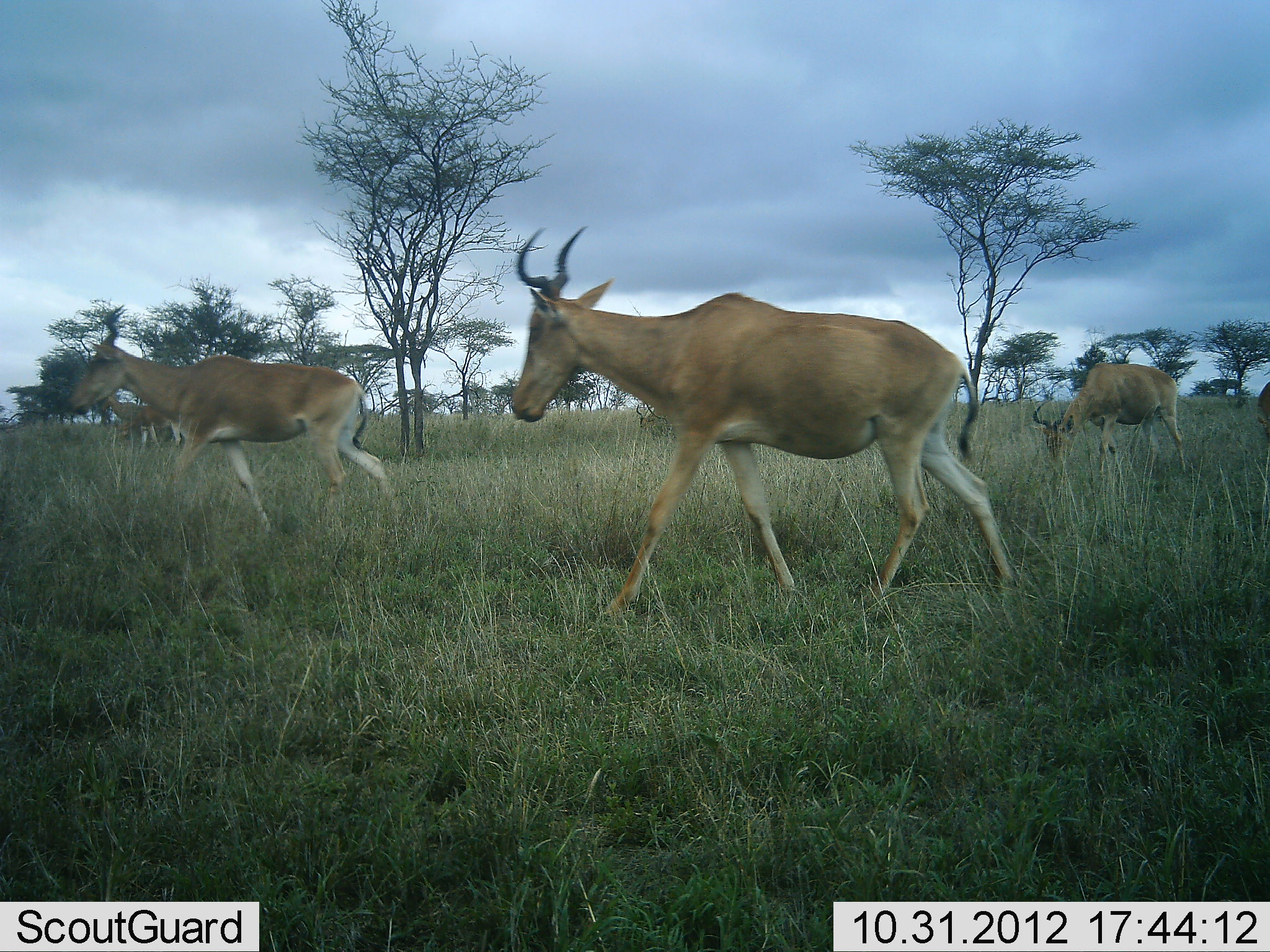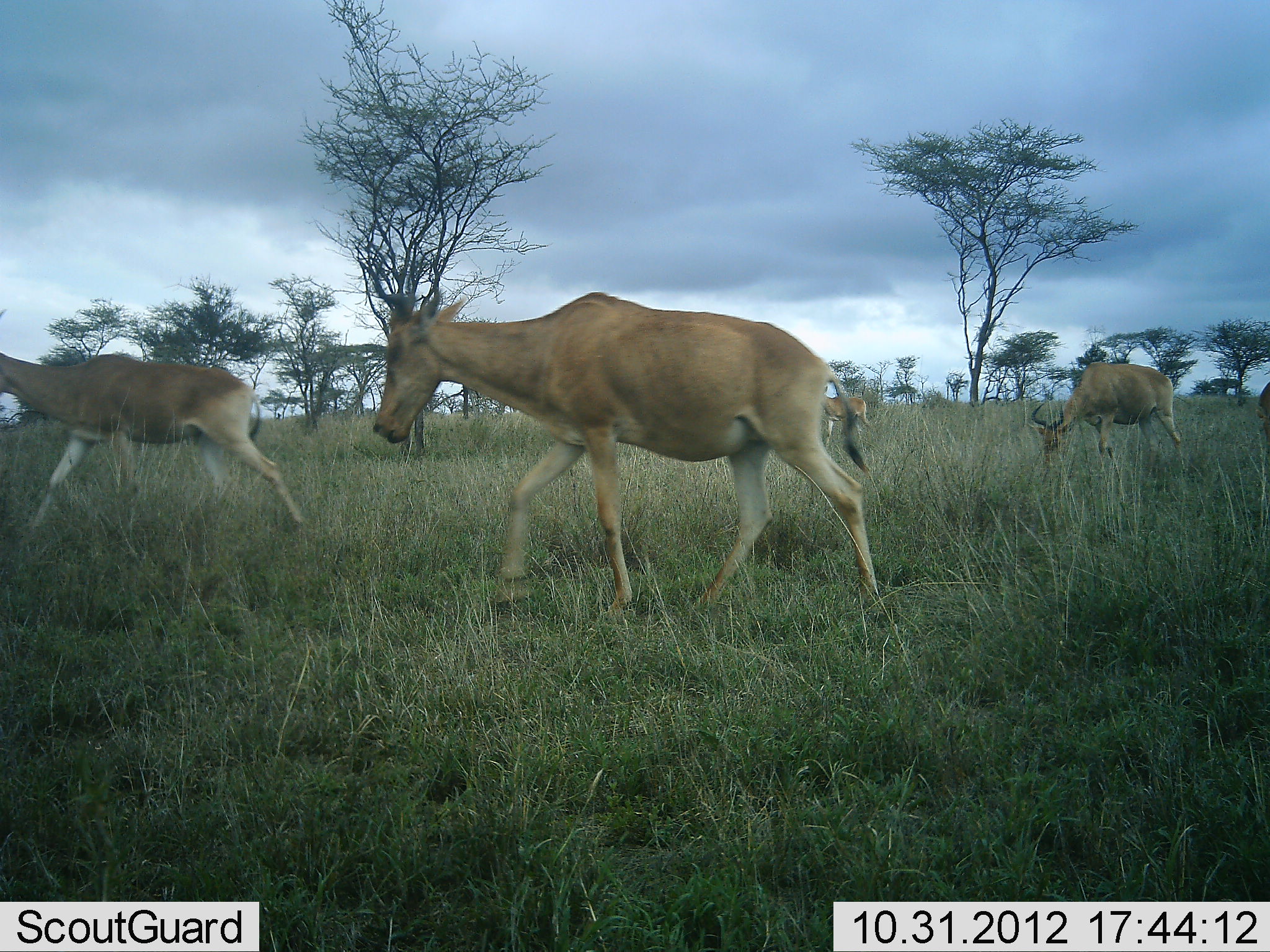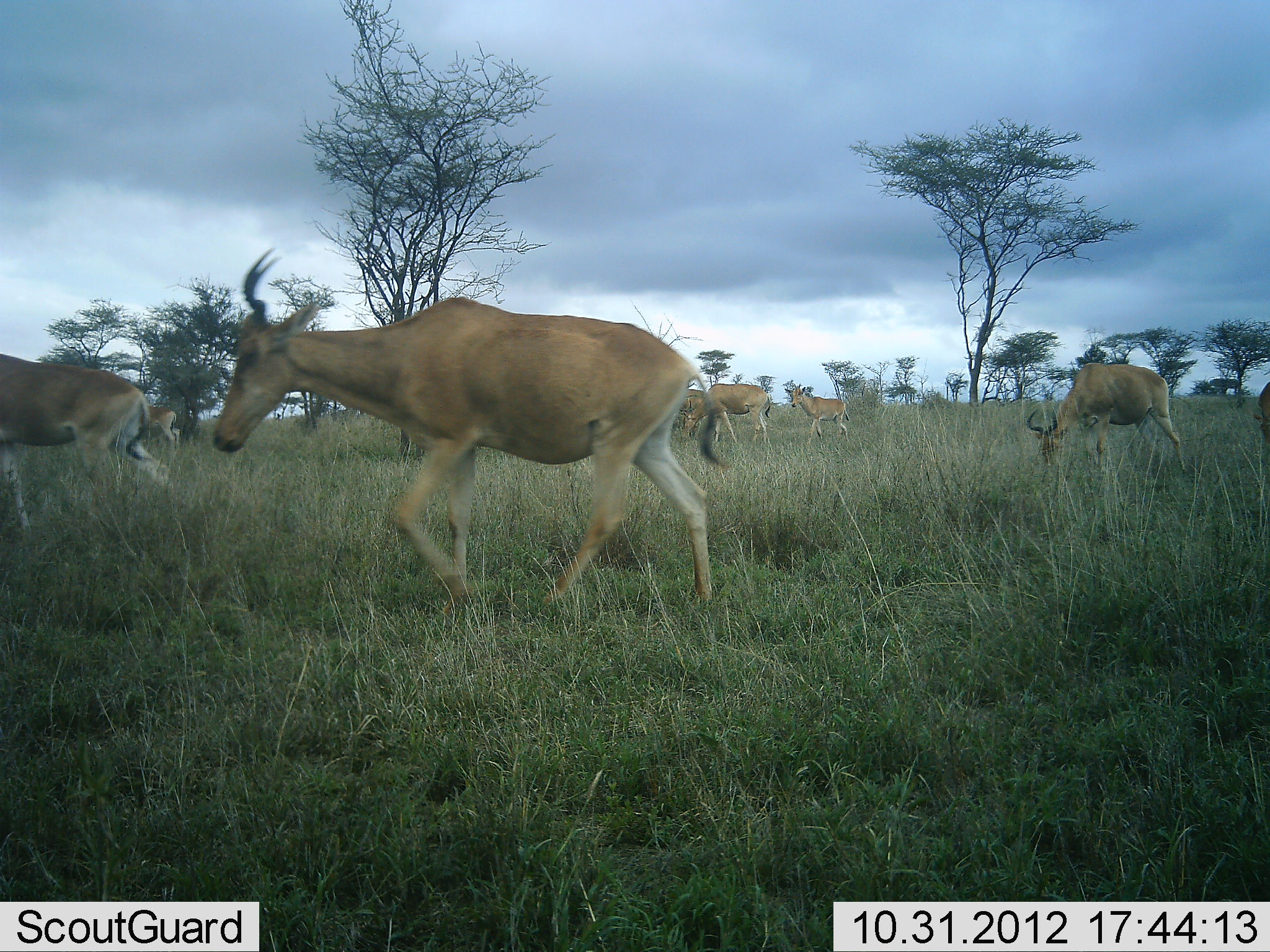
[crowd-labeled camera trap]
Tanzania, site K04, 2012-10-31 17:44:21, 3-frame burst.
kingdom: Animalia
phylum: Chordata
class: Mammalia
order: Artiodactyla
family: Bovidae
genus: Alcelaphus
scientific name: Alcelaphus buselaphus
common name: hartebeest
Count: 5.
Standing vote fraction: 30%.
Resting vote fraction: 0%.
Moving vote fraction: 100%.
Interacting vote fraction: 0%.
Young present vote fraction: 20%.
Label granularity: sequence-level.